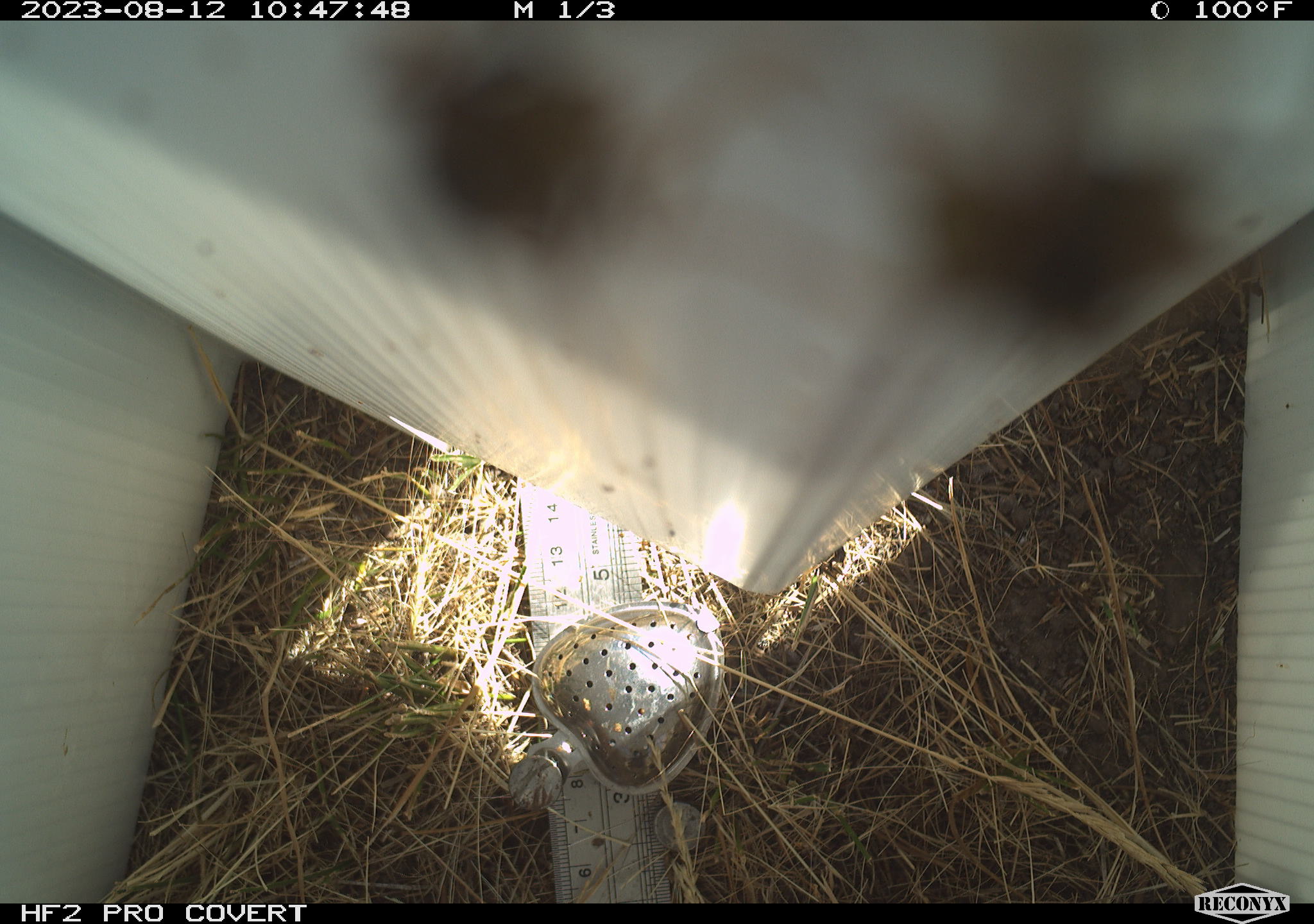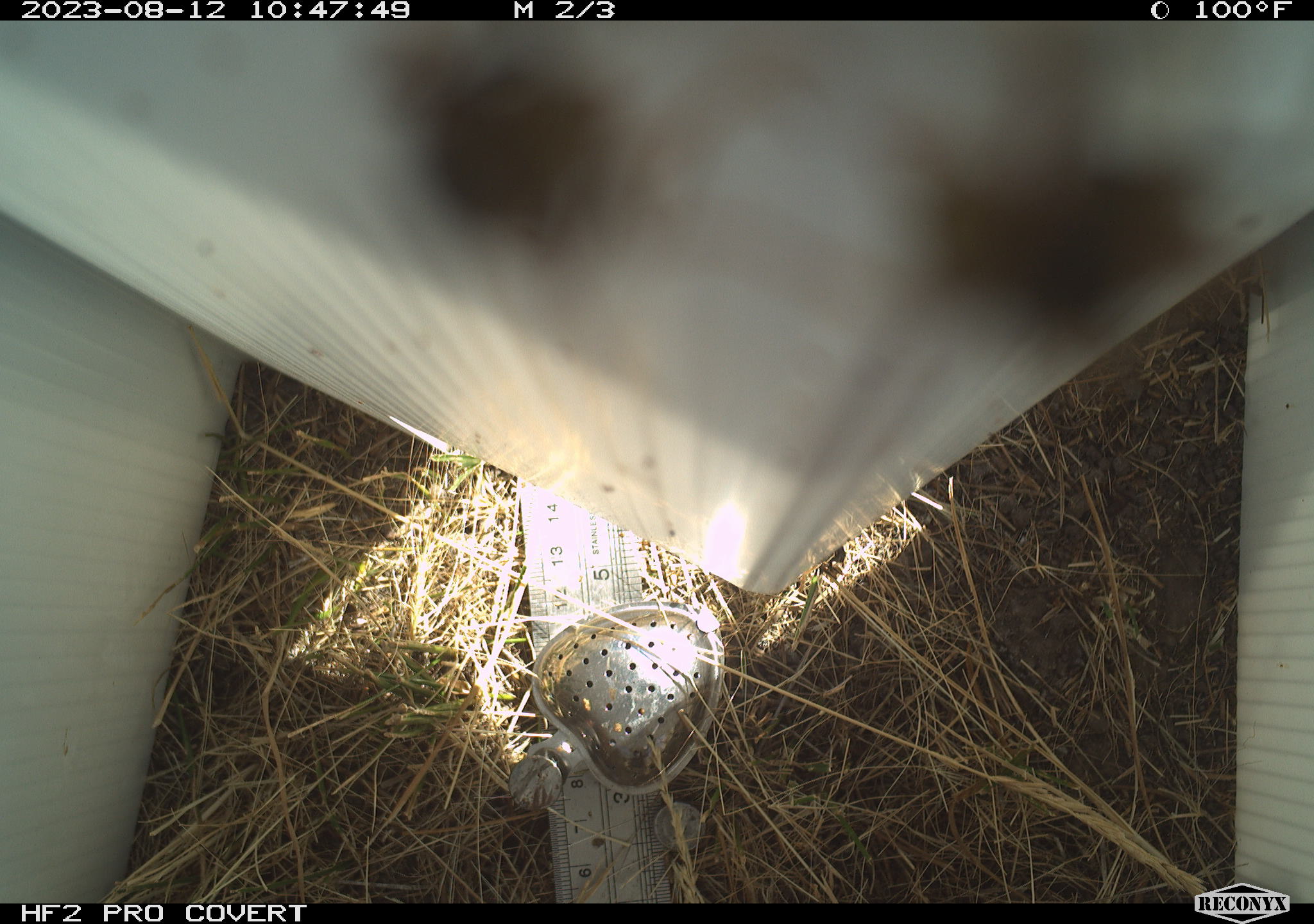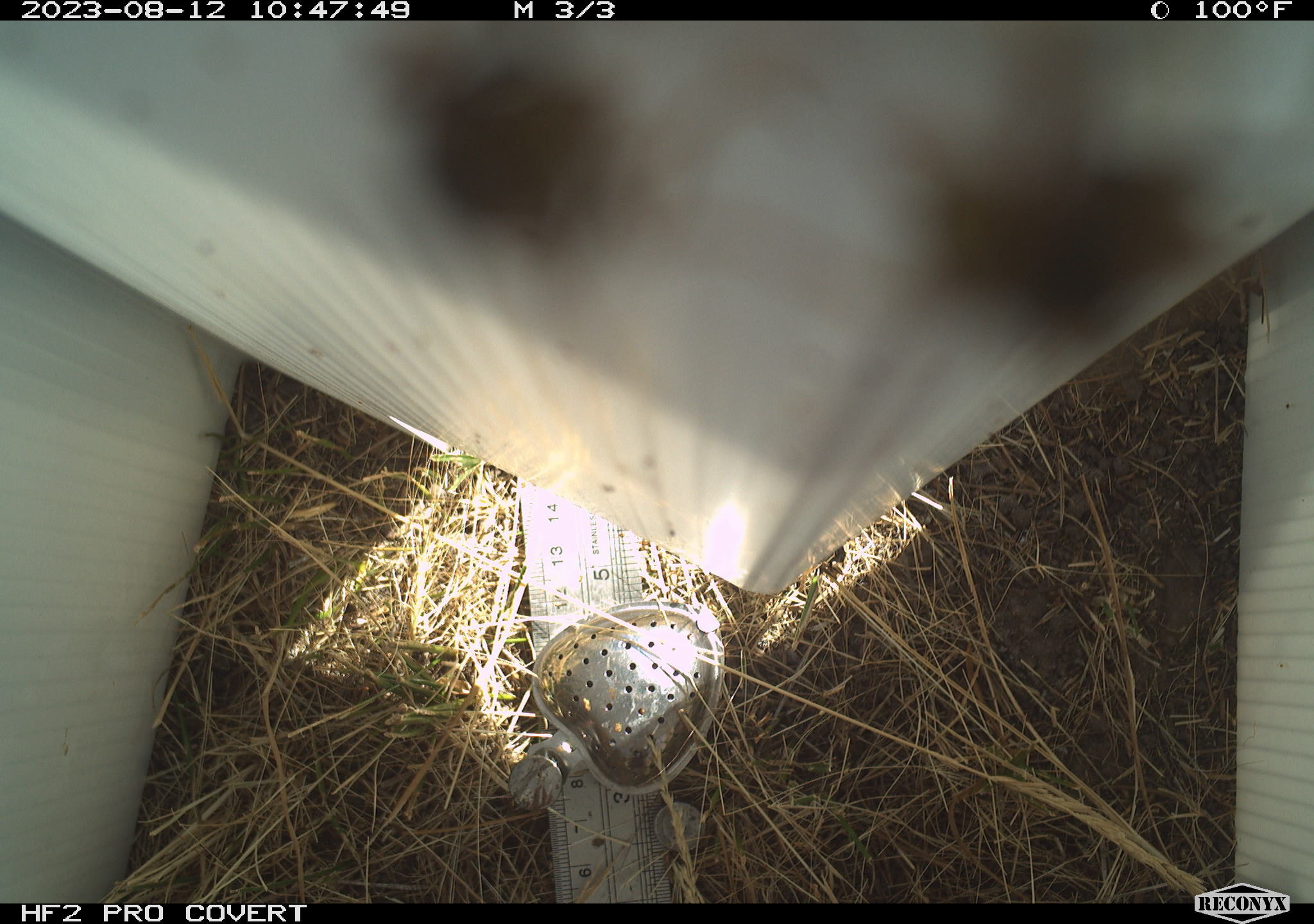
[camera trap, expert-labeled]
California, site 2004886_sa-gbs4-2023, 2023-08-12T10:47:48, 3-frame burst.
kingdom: Animalia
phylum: Arthropoda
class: Insecta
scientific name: Insecta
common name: insect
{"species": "insect (Insecta)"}